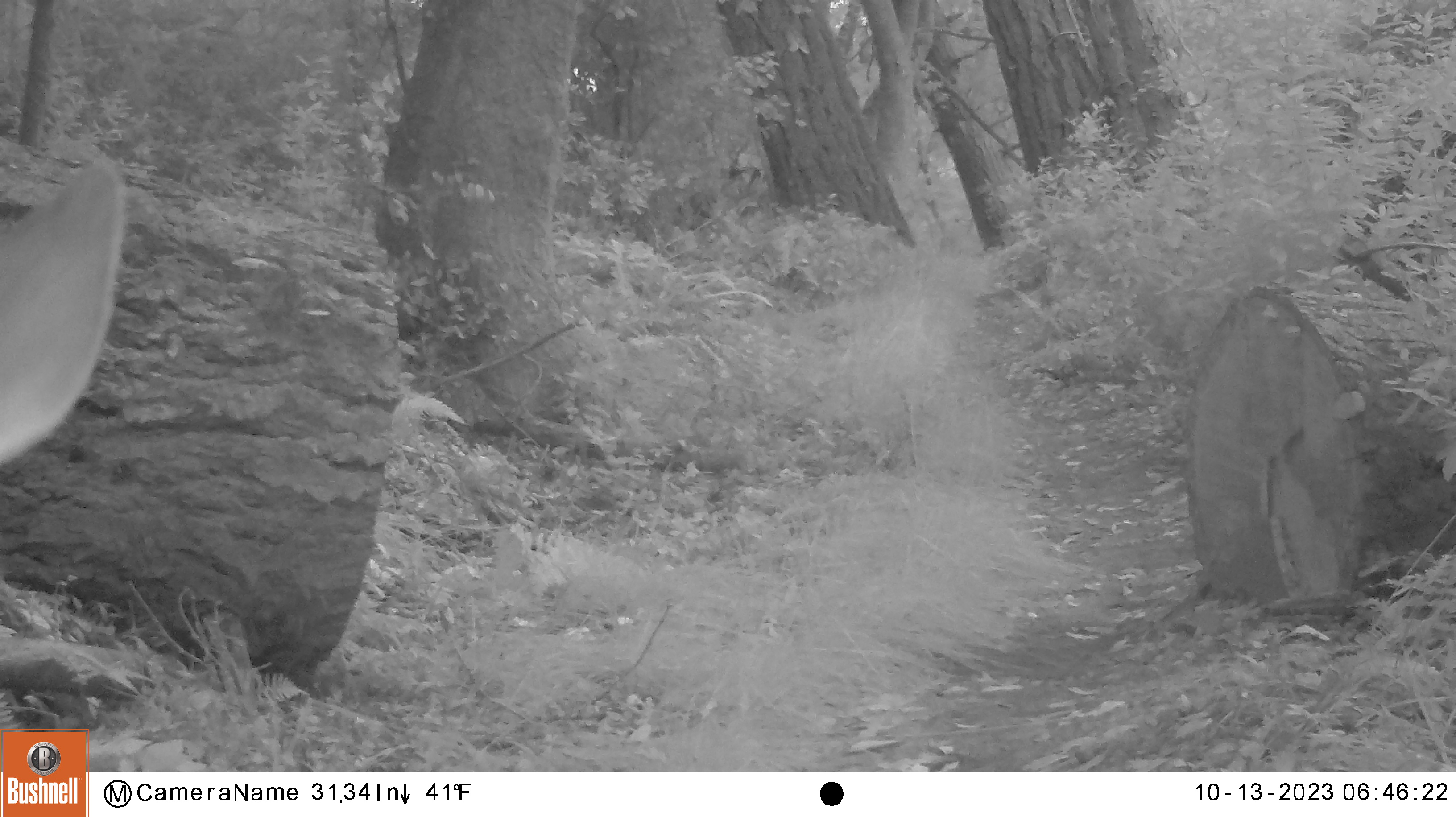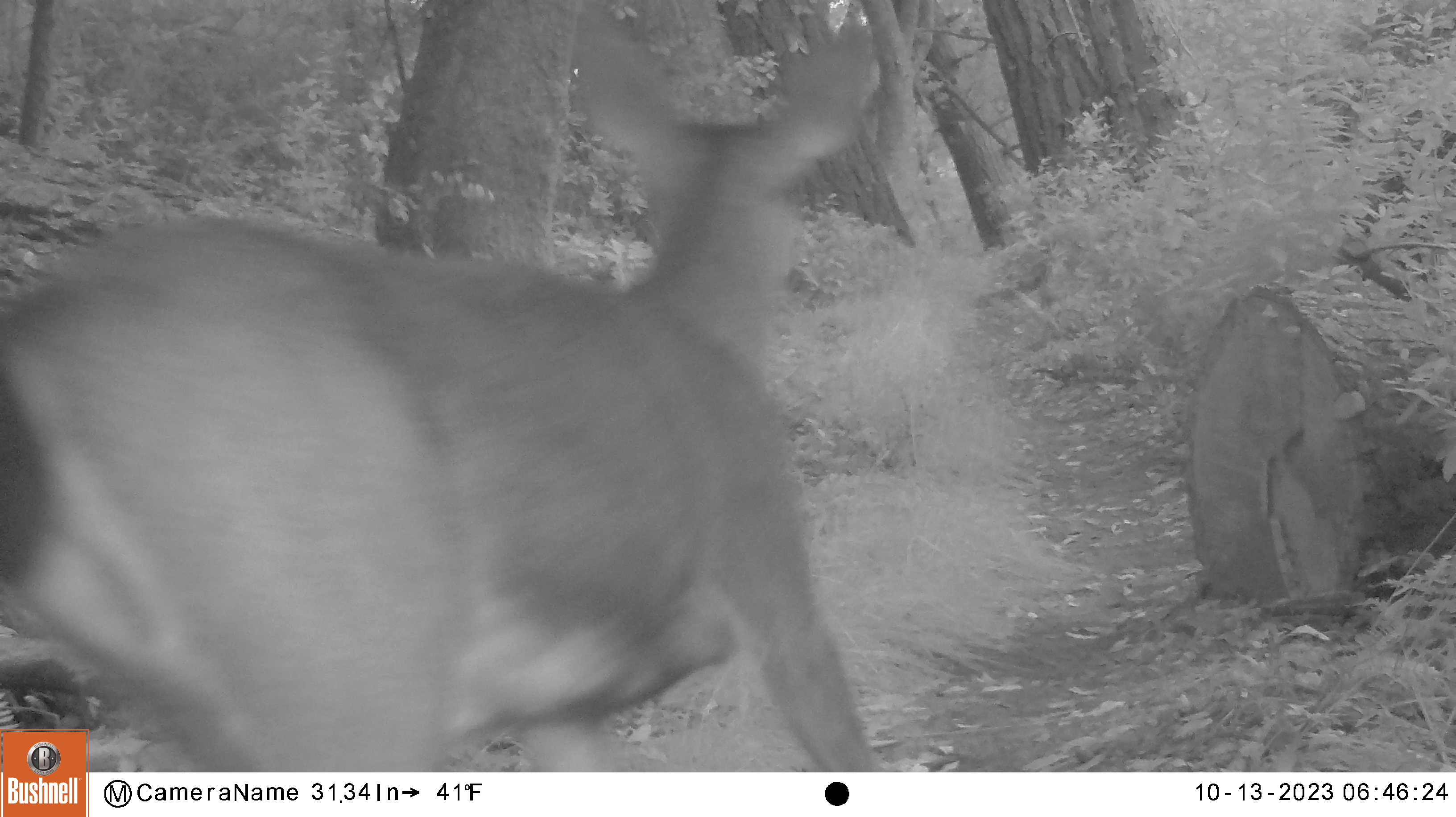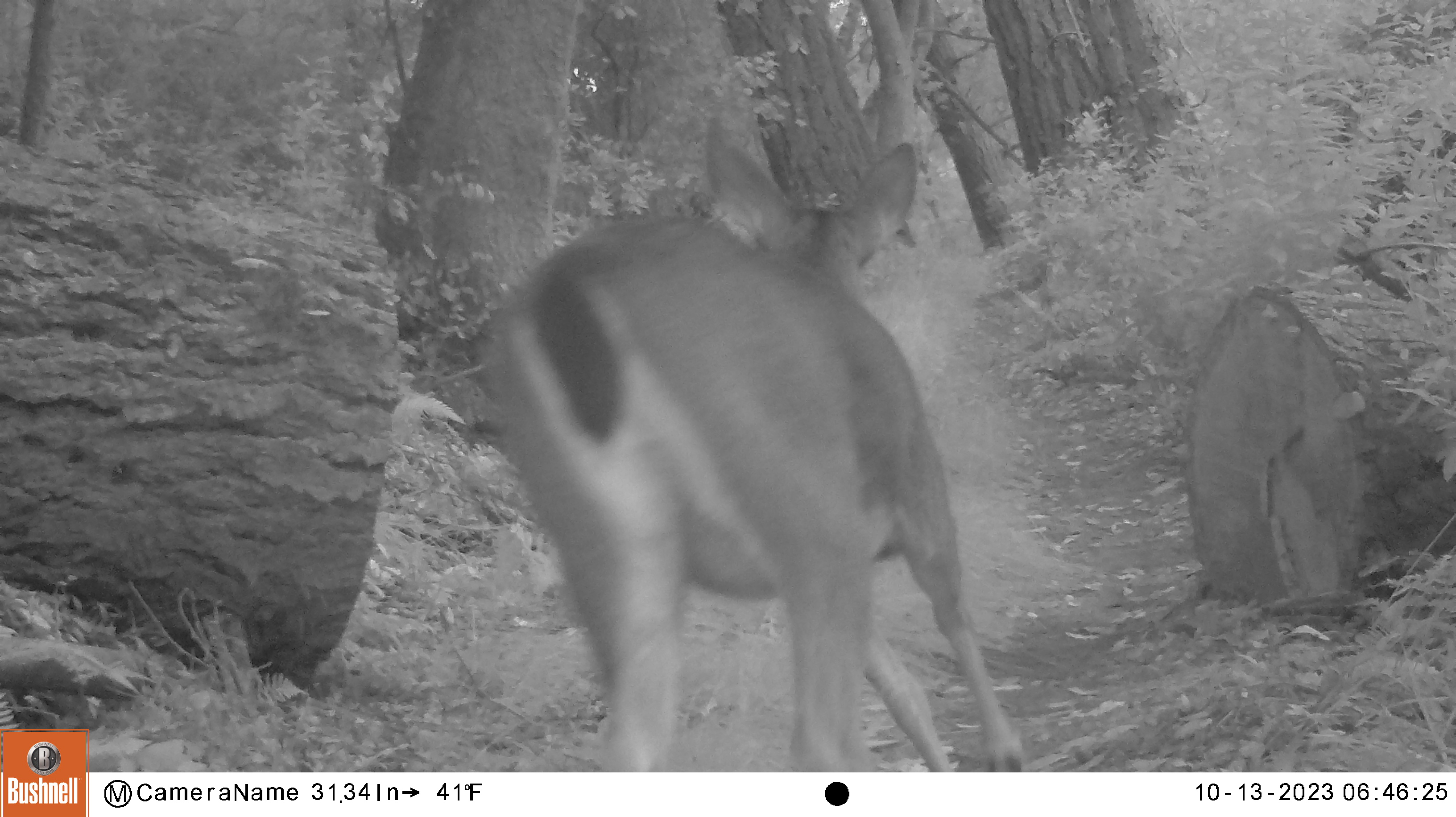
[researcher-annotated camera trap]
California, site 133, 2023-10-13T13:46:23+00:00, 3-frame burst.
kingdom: Animalia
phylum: Chordata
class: Mammalia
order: Artiodactyla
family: Cervidae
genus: Odocoileus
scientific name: Odocoileus hemionus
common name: mule deer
Mule deer (Odocoileus hemionus).